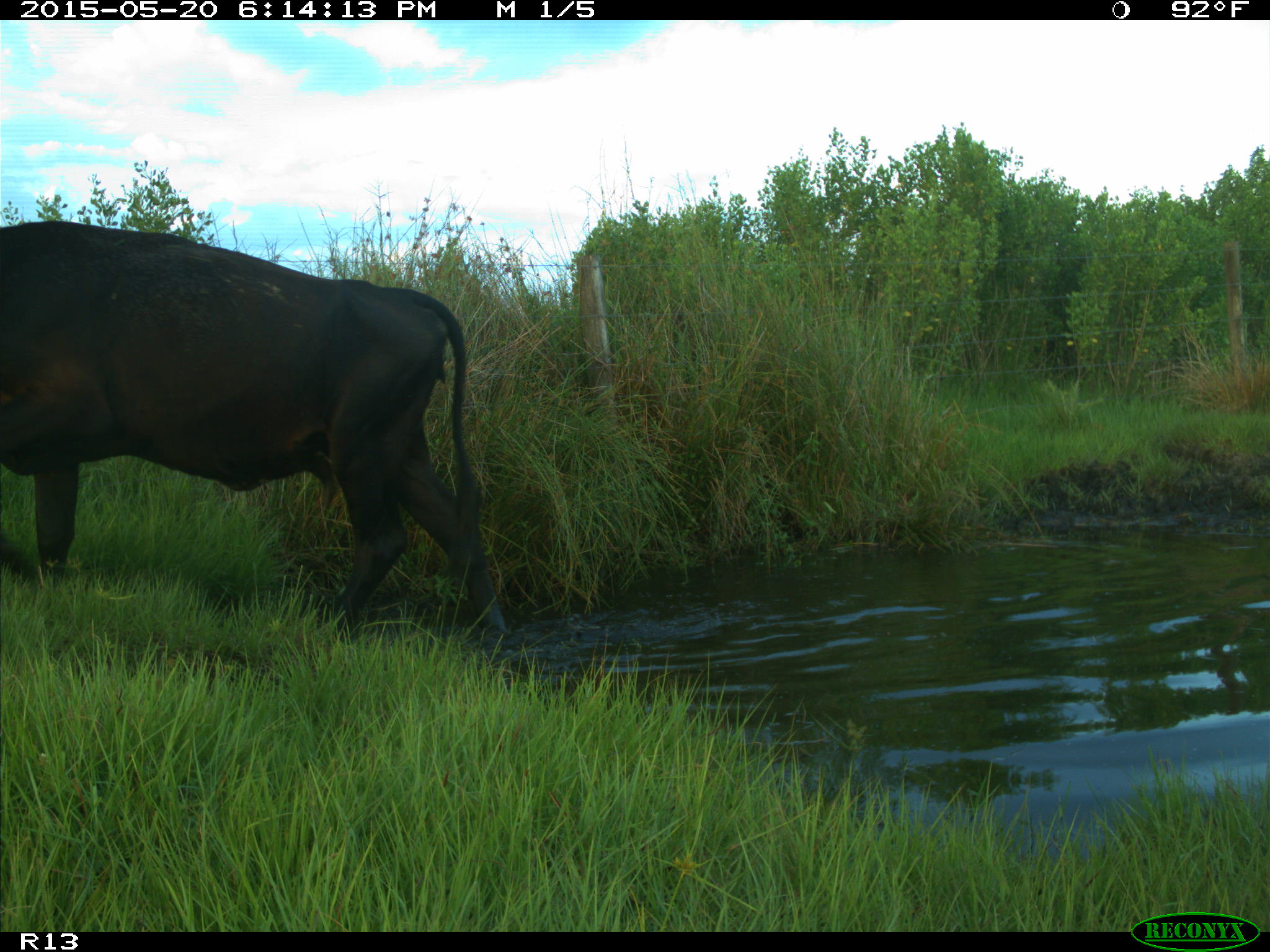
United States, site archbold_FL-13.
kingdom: Animalia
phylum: Chordata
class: Mammalia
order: Artiodactyla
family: Bovidae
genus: Bos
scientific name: Bos taurus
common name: domestic cow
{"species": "Bos taurus (domestic cow)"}